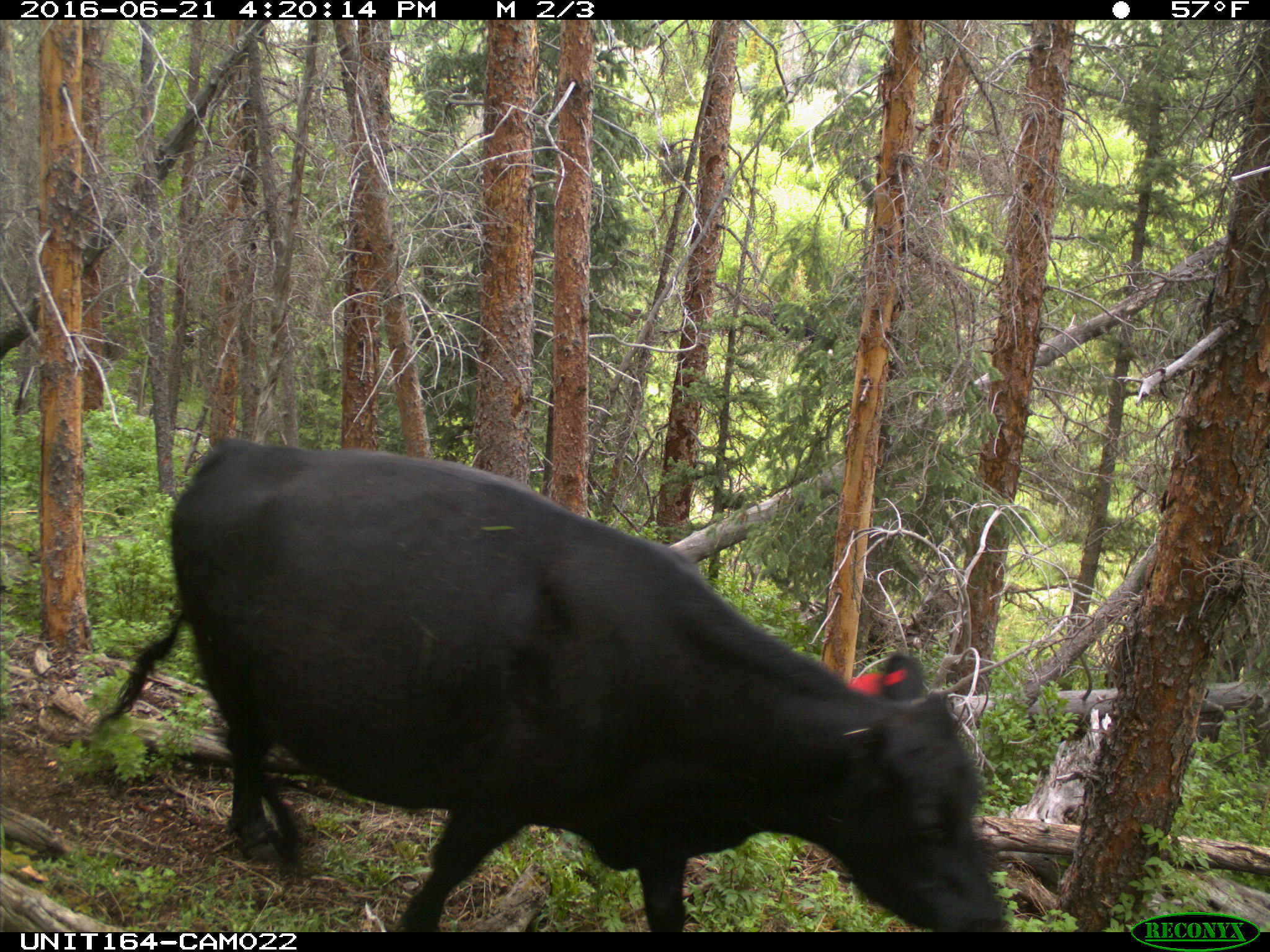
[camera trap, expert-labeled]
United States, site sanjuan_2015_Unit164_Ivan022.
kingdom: Animalia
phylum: Chordata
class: Mammalia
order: Artiodactyla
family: Bovidae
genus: Bos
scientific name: Bos taurus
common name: domestic cow